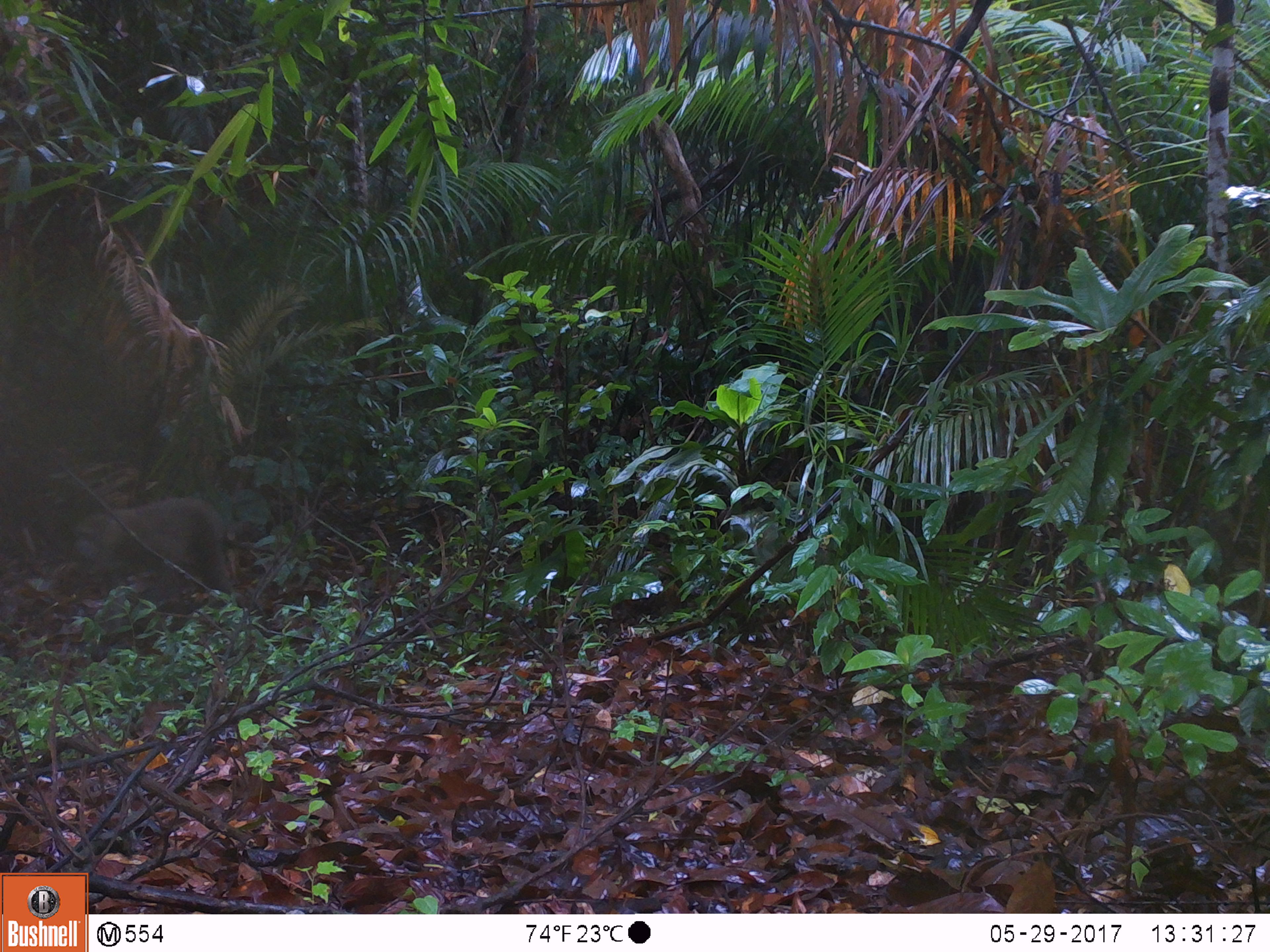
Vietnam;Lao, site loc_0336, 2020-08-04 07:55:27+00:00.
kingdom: Animalia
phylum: Chordata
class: Mammalia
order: Primates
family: Cercopithecidae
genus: Macaca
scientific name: Macaca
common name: macaque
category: unidentified macaque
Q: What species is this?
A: Unidentified macaque (macaque) (Macaca).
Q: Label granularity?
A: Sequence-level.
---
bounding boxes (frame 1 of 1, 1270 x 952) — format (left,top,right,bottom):
unidentified macaque: (70,496,244,611)